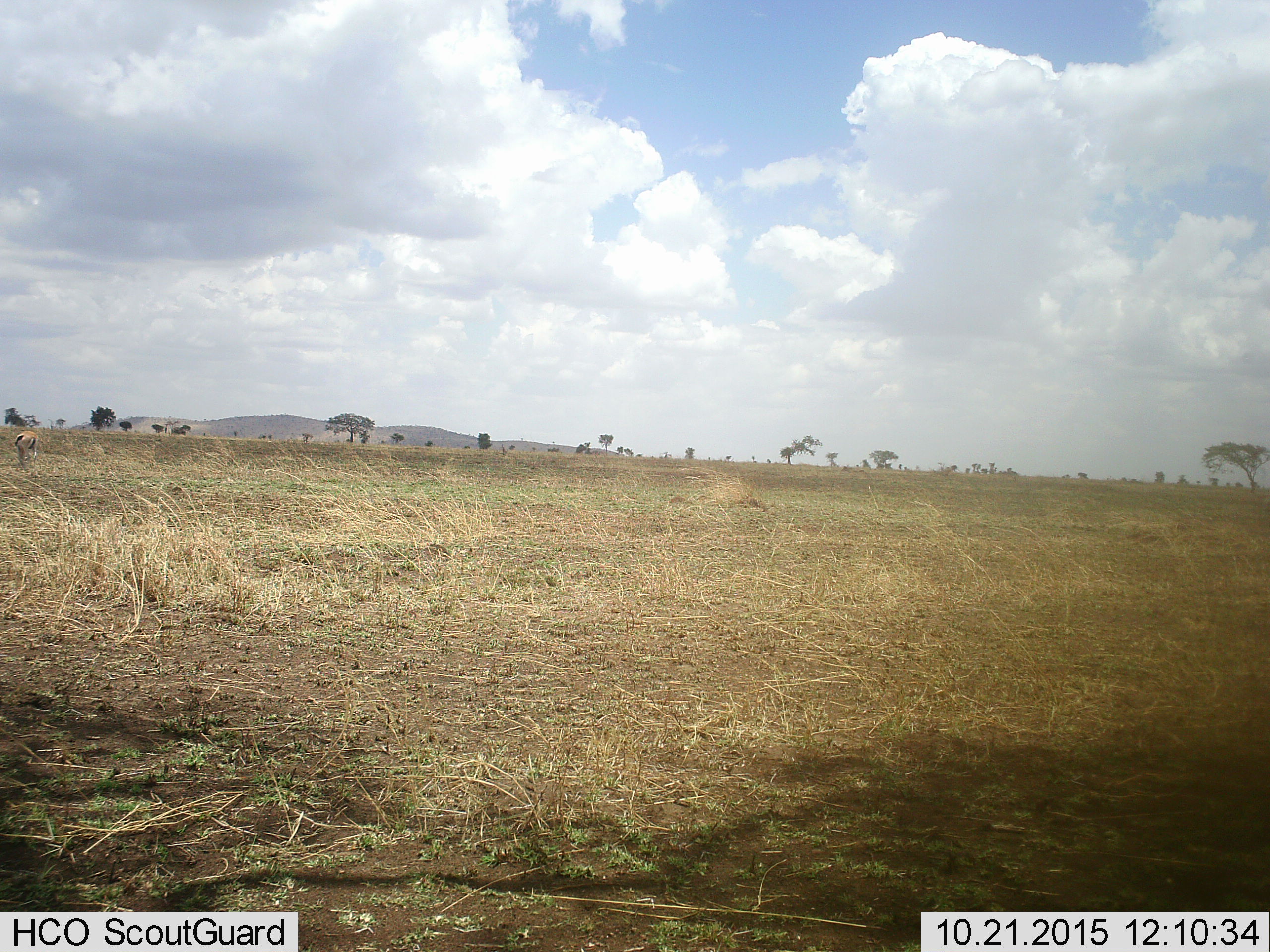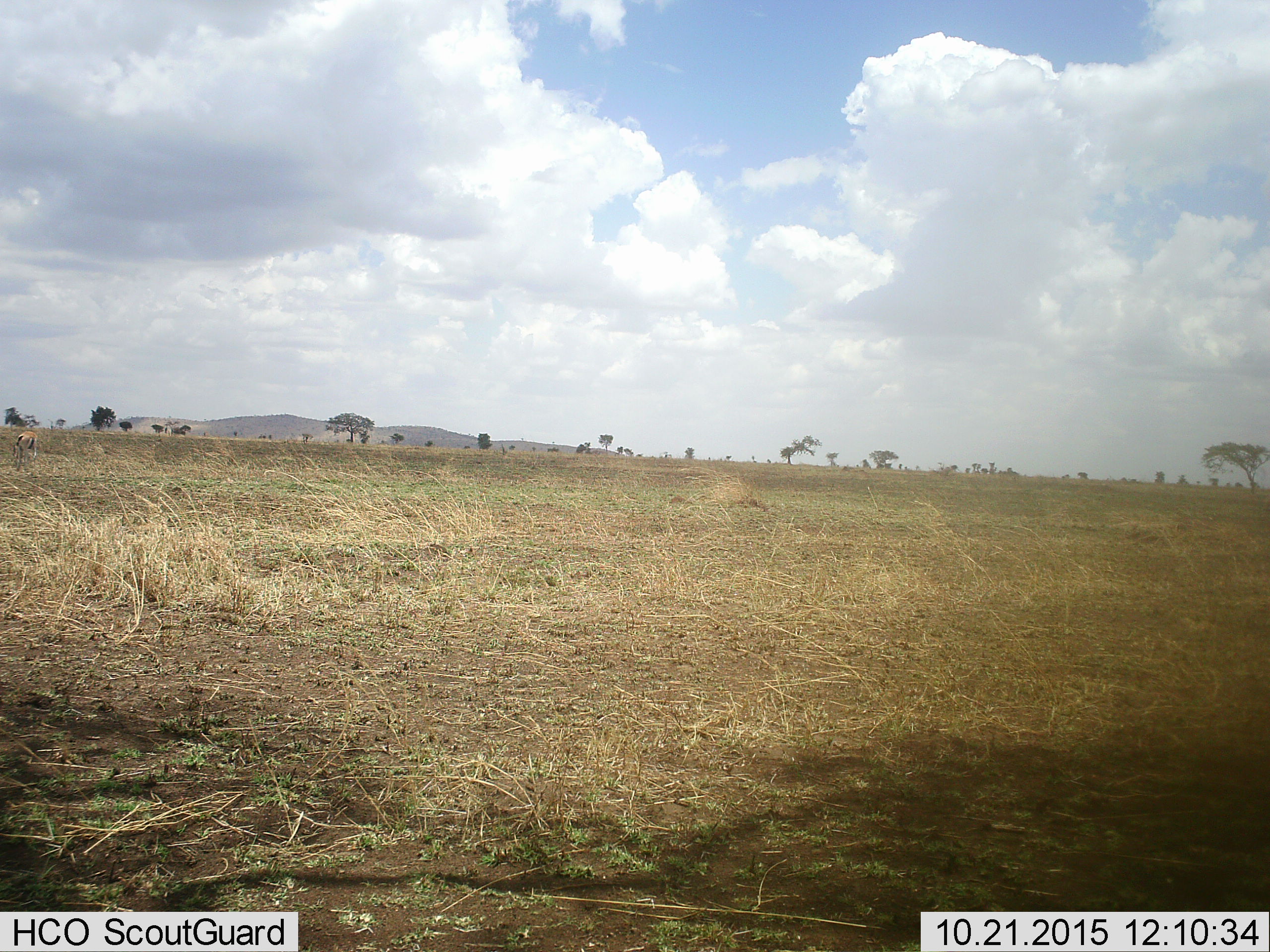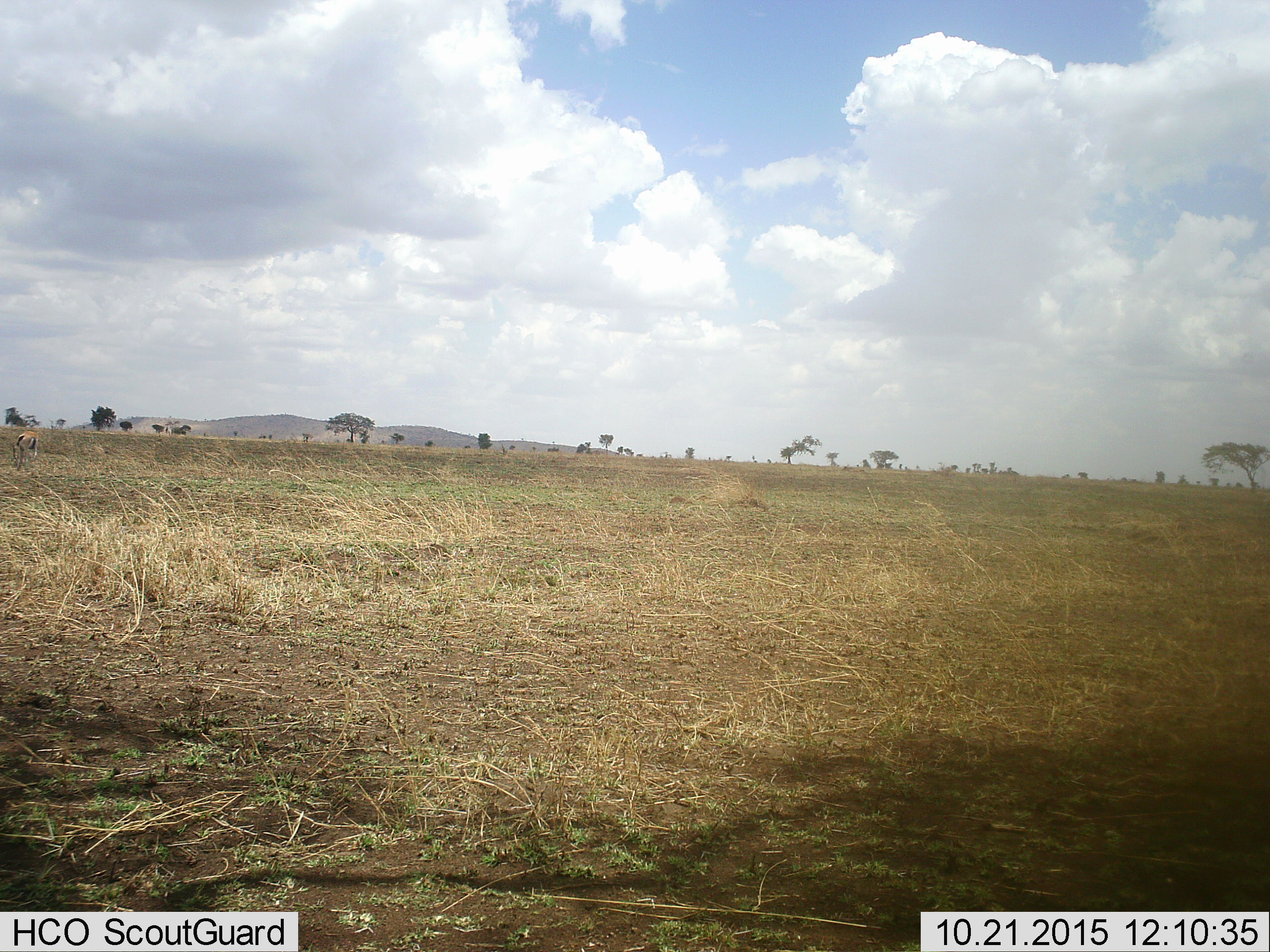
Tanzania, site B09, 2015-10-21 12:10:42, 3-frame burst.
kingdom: Animalia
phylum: Chordata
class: Mammalia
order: Artiodactyla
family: Bovidae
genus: Eudorcas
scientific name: Eudorcas thomsonii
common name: thomson's gazelle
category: gazellethomsons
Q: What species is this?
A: Gazellethomsons (thomson's gazelle) (Eudorcas thomsonii).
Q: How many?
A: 1.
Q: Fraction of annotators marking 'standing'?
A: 25%.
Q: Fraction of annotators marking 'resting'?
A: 0%.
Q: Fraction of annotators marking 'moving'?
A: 0%.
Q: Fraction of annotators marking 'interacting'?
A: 0%.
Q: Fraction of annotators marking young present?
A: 0%.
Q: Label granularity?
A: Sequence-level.